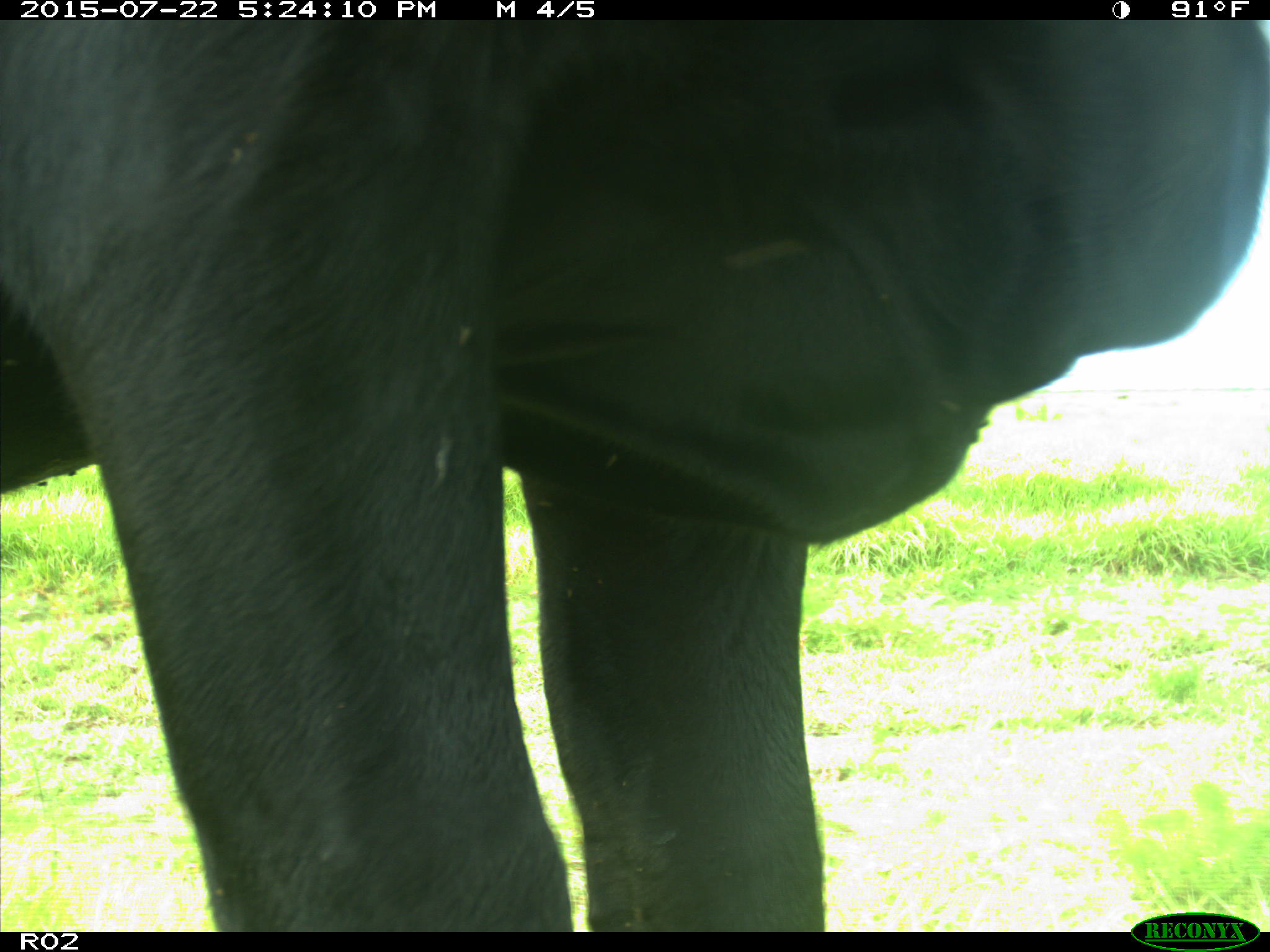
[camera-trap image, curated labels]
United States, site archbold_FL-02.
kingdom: Animalia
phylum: Chordata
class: Mammalia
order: Artiodactyla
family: Bovidae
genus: Bos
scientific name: Bos taurus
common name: domestic cow